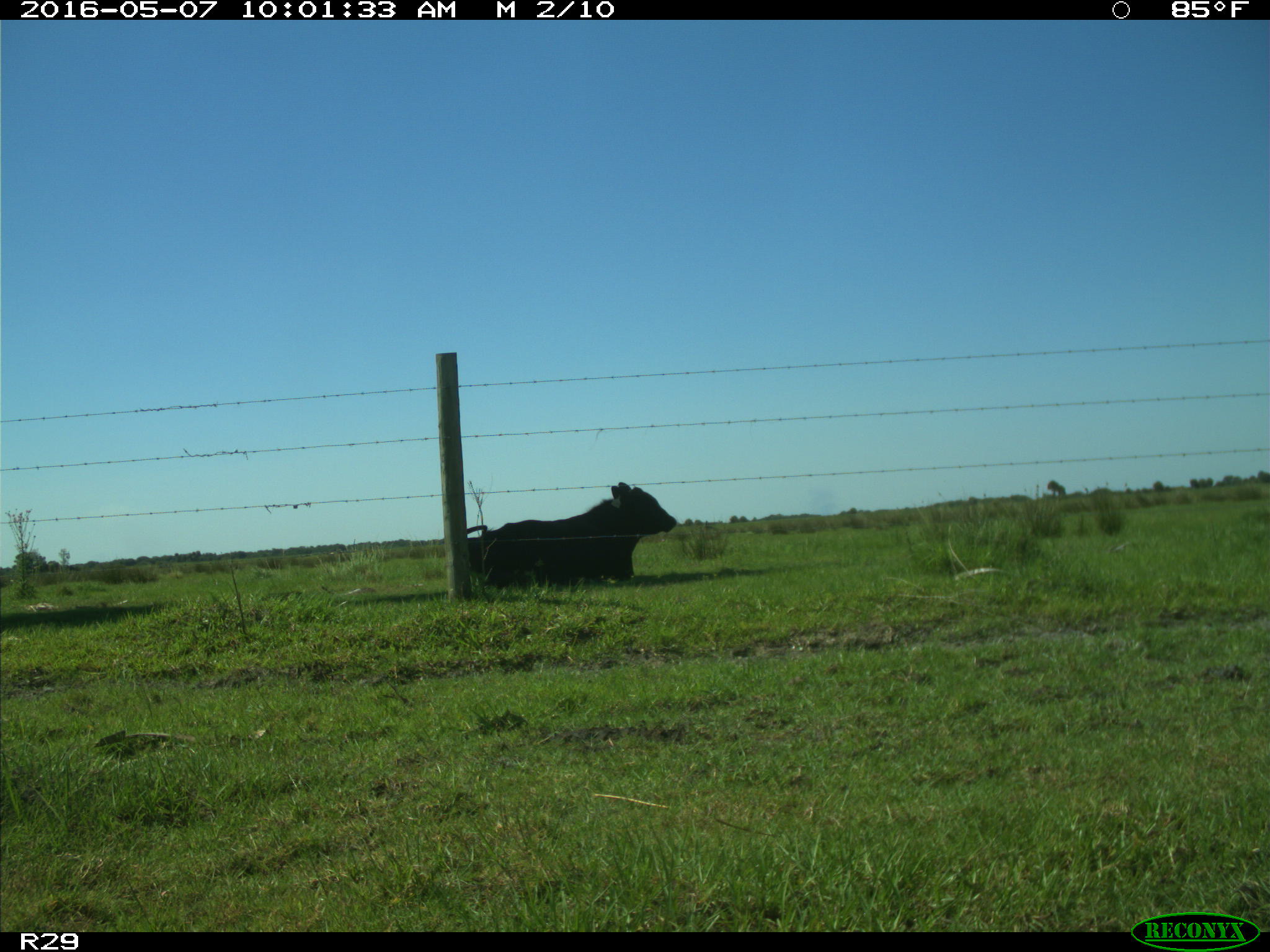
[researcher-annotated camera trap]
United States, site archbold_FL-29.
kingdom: Animalia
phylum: Chordata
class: Mammalia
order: Artiodactyla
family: Bovidae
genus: Bos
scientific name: Bos taurus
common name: domestic cow